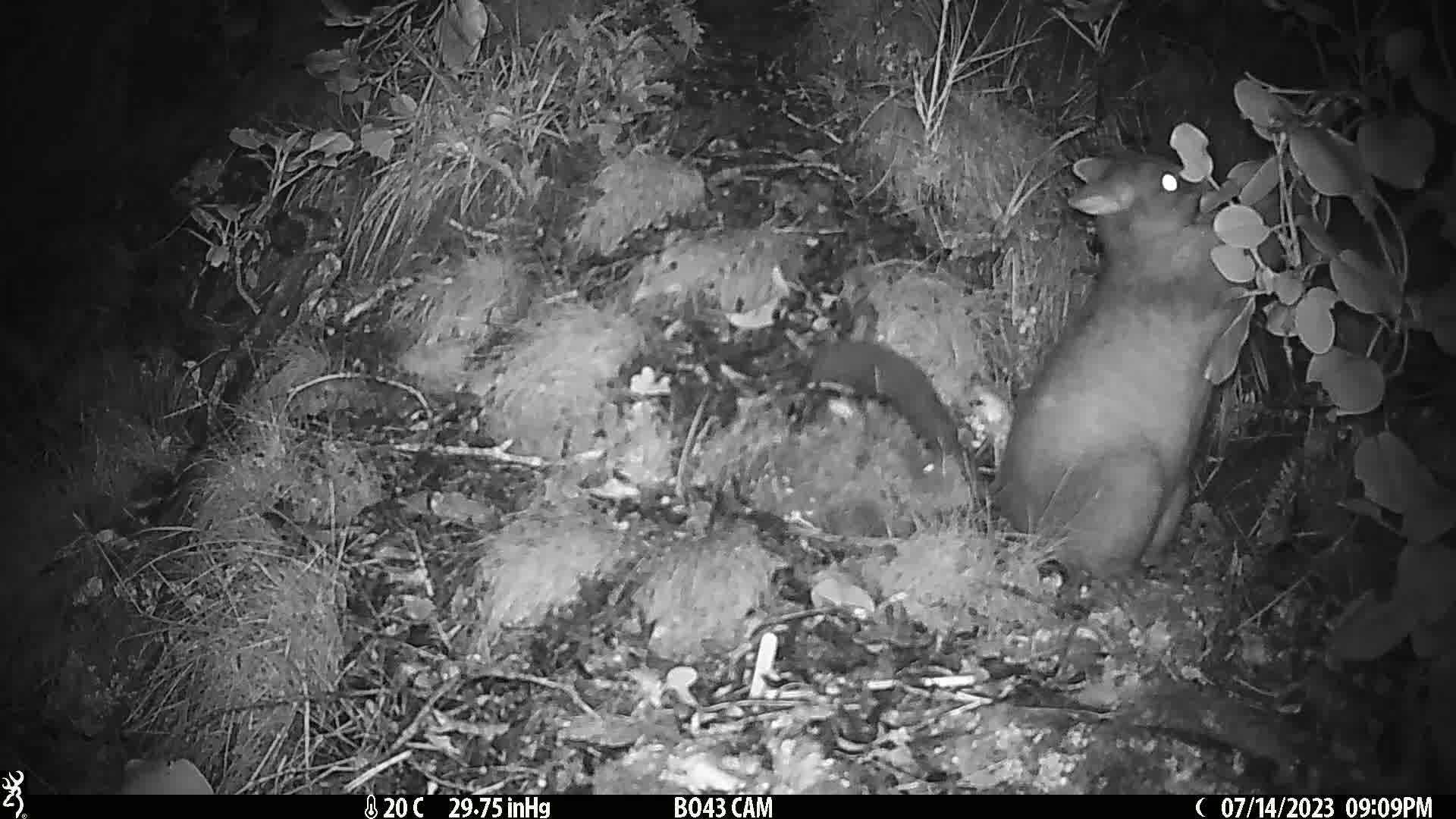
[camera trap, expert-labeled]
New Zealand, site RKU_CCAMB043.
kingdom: Animalia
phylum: Chordata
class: Mammalia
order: Diprotodontia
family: Phalangeridae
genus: Trichosurus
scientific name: Trichosurus vulpecula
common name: common brushtail possum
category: possum